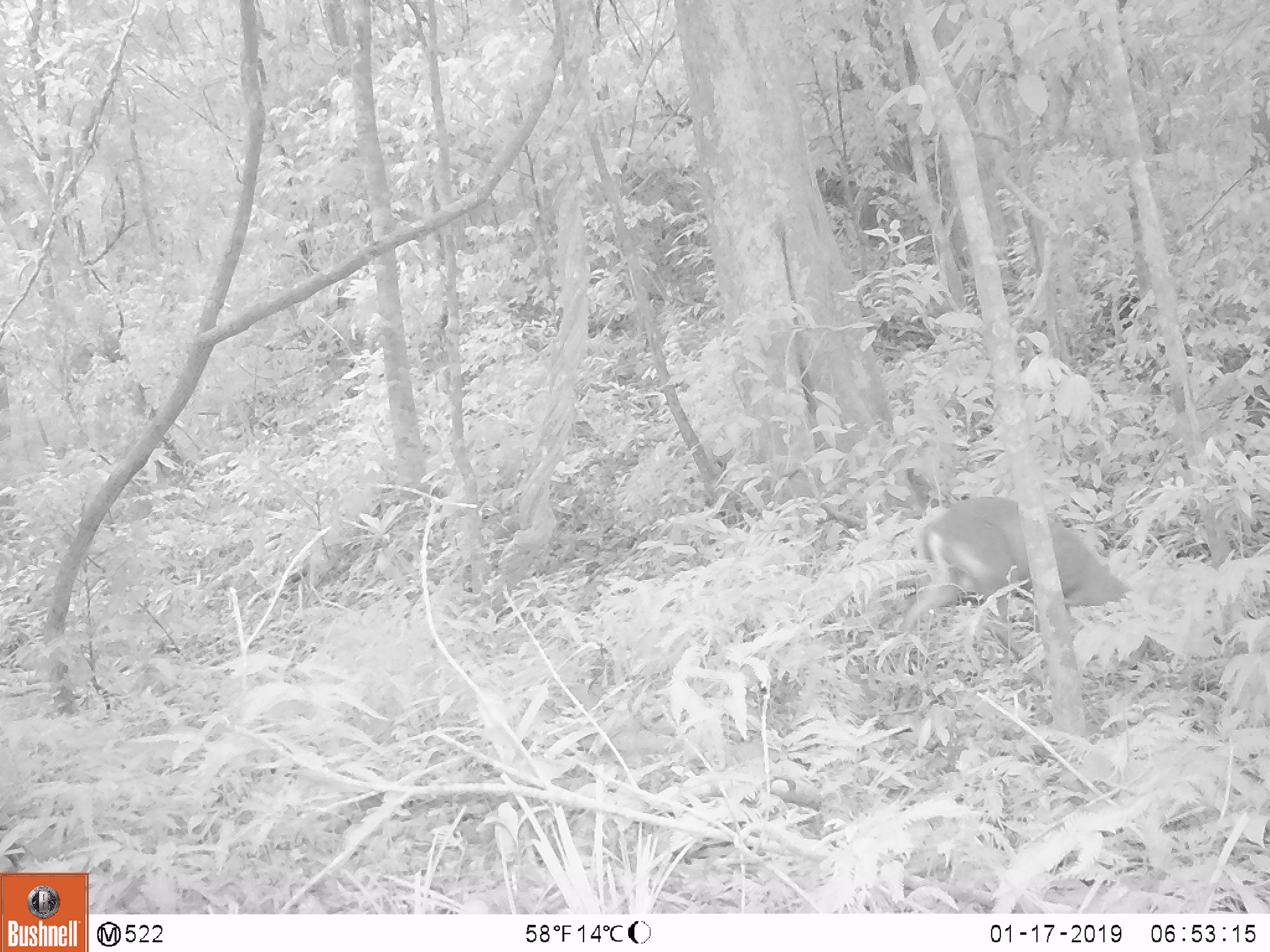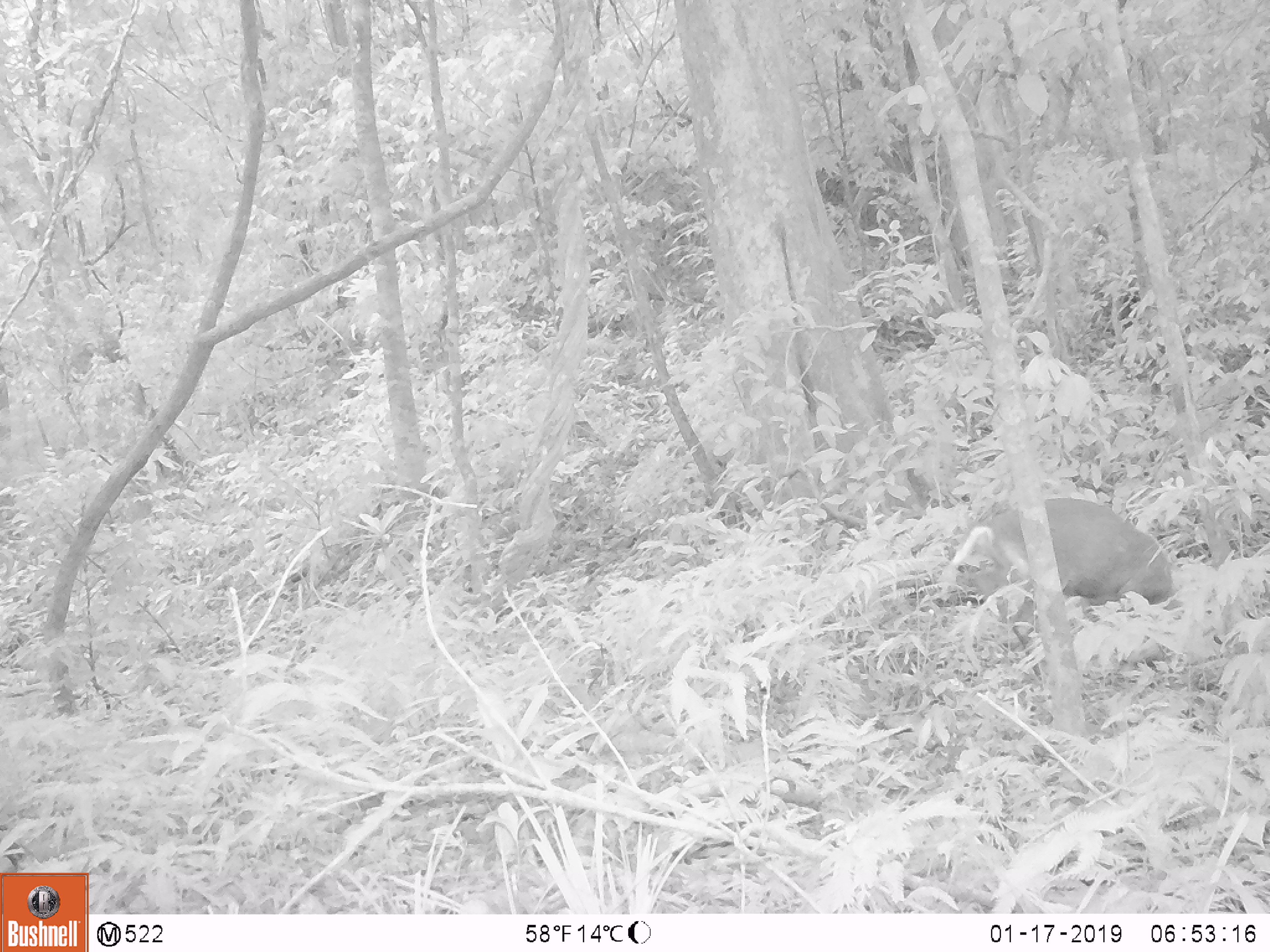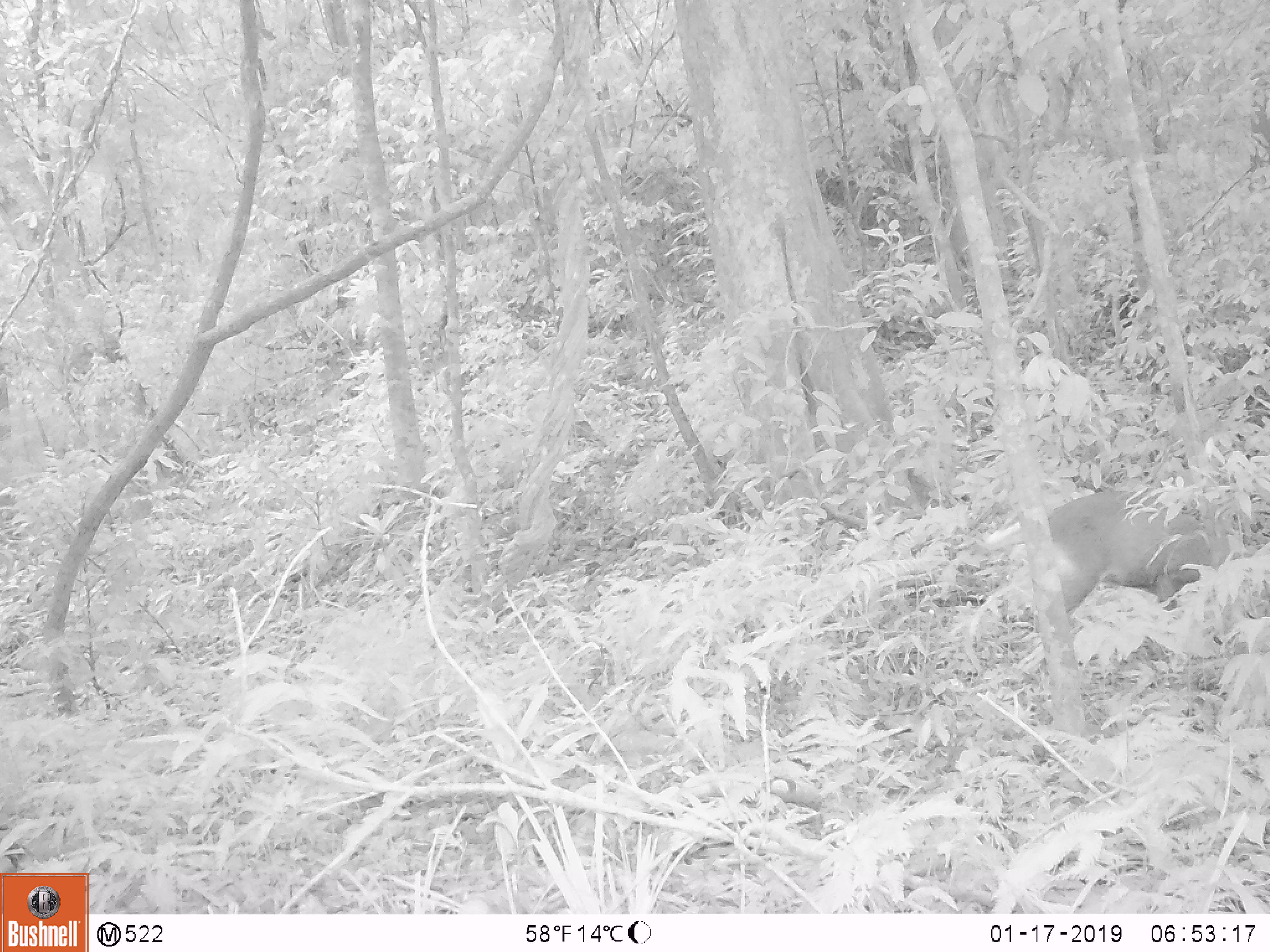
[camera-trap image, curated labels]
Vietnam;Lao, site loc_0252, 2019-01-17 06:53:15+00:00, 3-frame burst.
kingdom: Animalia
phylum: Chordata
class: Mammalia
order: Artiodactyla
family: Cervidae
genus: Muntiacus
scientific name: Muntiacus rooseveltorum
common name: roosevelt's muntjac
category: roosevelts muntjac group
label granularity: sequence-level